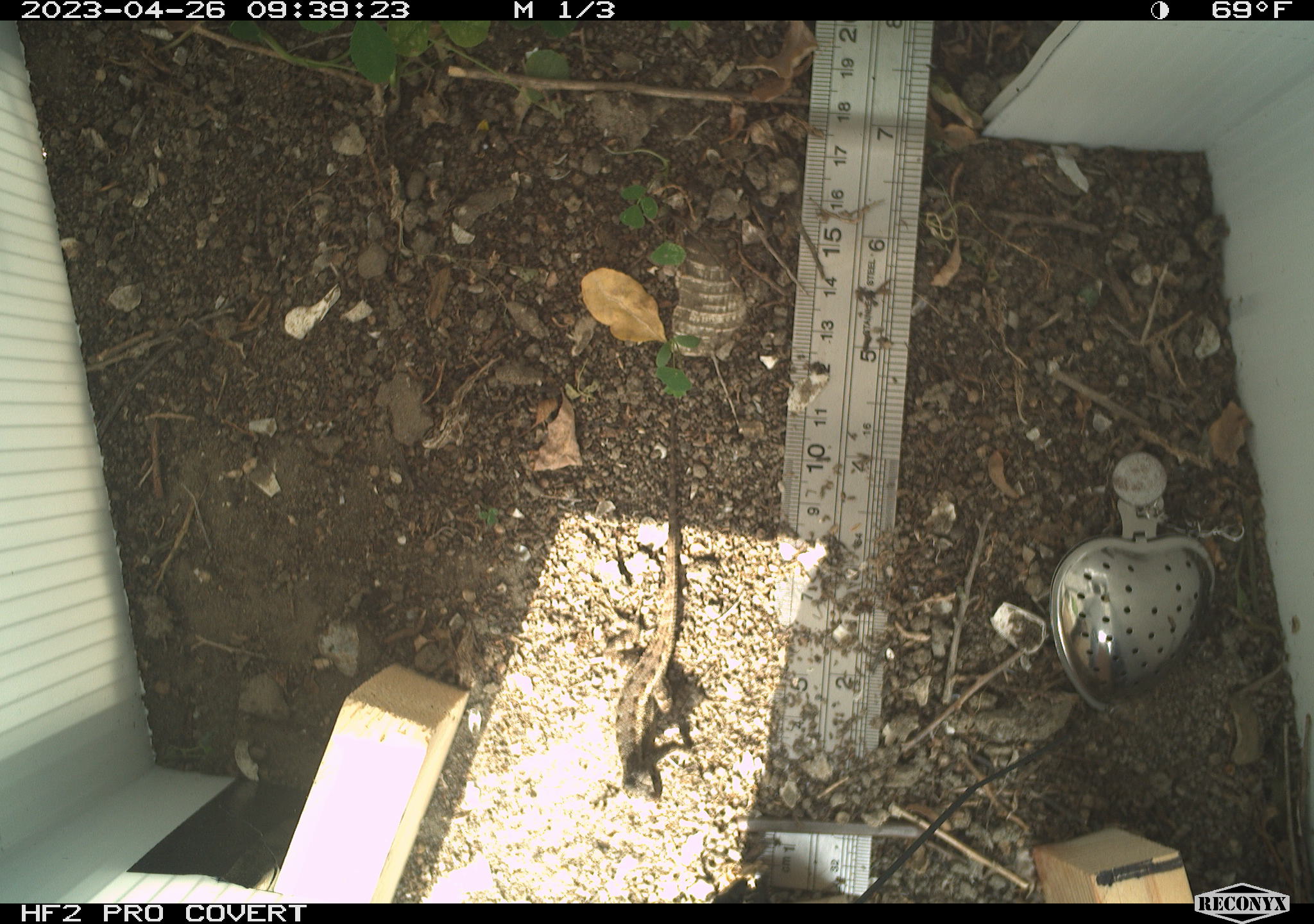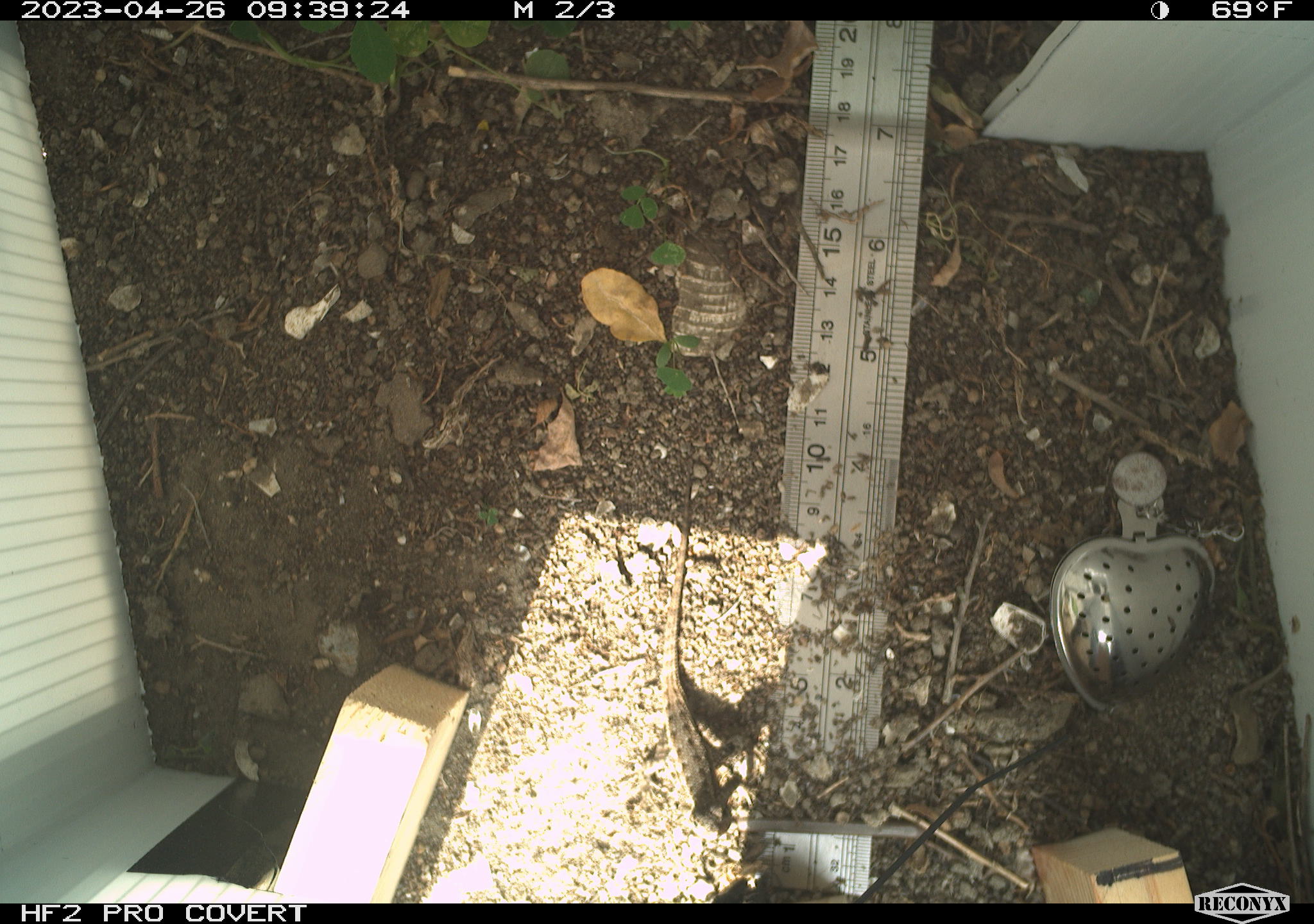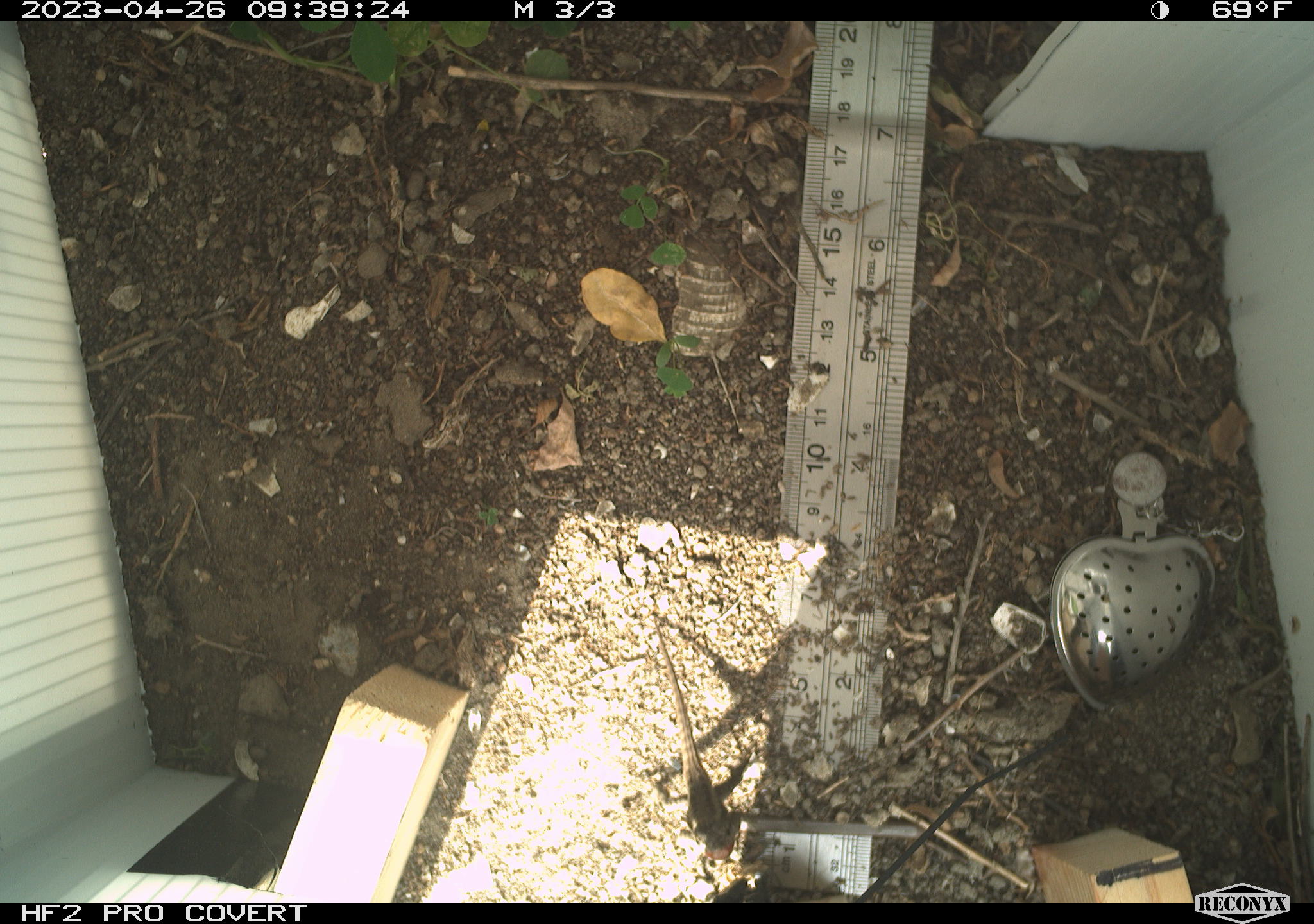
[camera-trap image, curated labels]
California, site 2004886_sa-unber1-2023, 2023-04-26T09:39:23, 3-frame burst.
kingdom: Animalia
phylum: Chordata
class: Reptilia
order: Squamata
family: Phrynosomatidae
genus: Sceloporus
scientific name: Sceloporus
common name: spiny lizards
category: sceloporus species